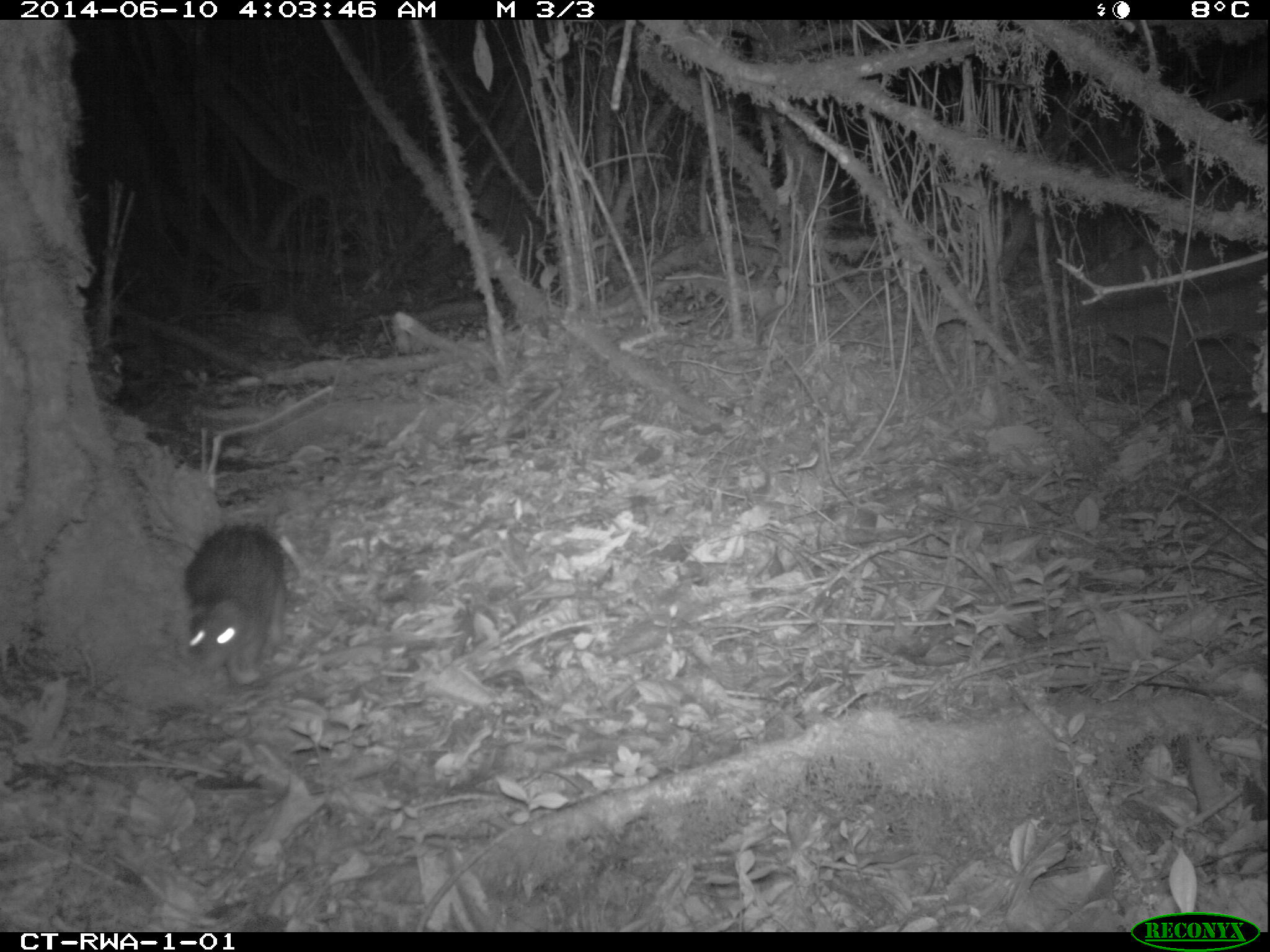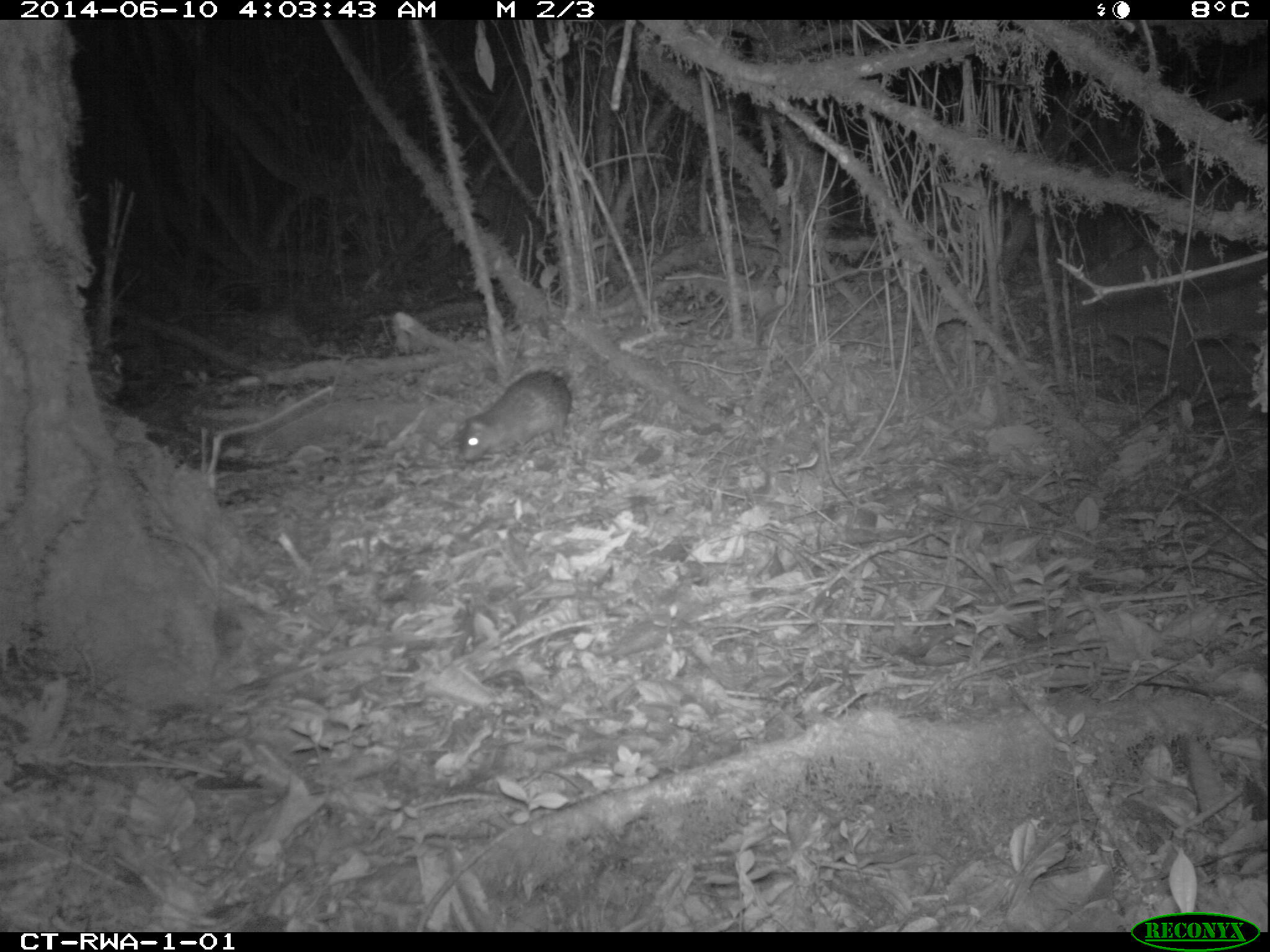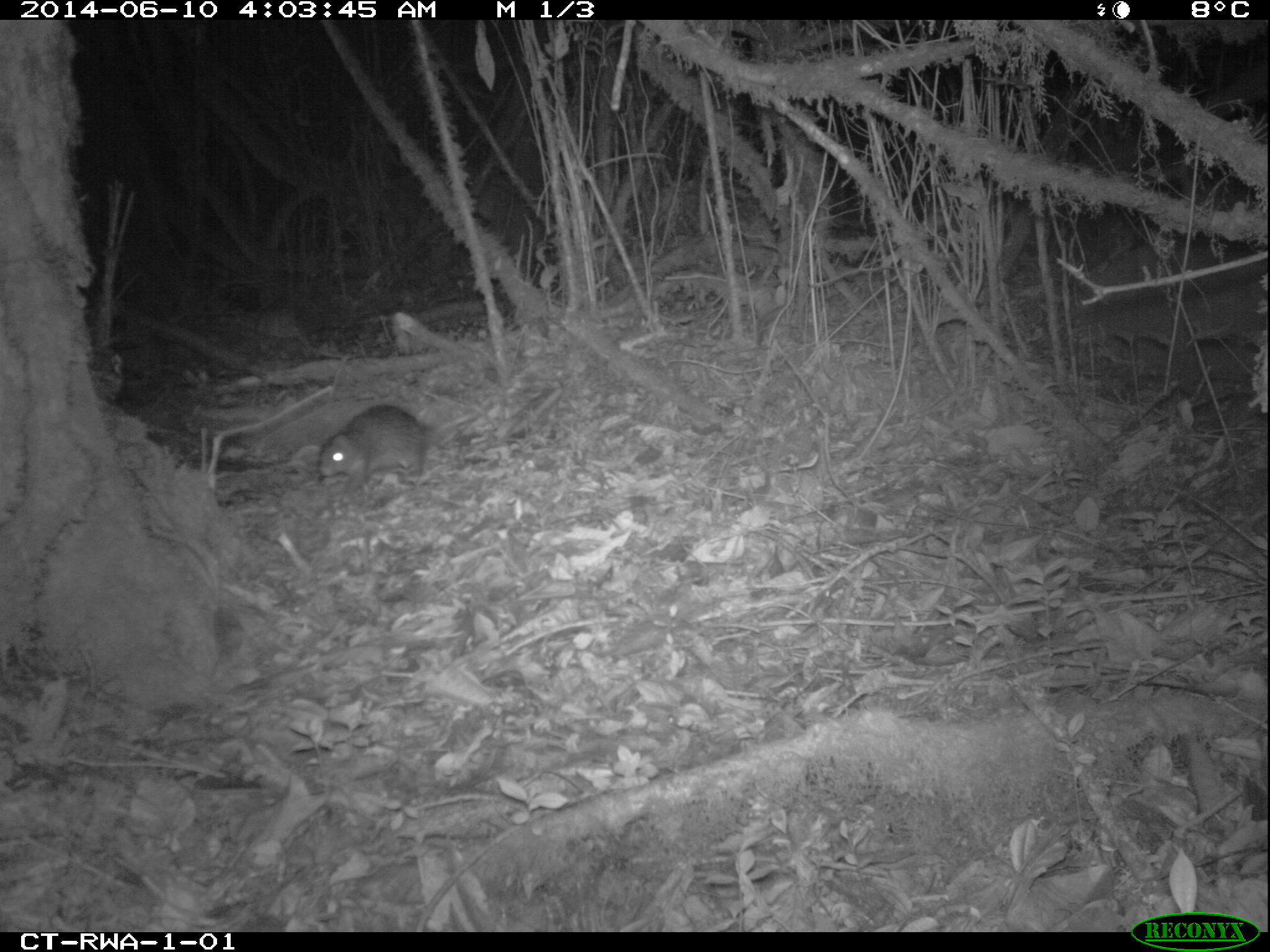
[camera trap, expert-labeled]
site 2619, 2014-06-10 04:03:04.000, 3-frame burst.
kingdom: Animalia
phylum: Chordata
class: Mammalia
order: Rodentia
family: Hystricidae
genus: Atherurus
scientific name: Atherurus africanus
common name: african brush-tailed porcupine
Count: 1.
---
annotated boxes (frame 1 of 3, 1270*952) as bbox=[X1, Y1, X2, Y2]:
atherurus africanus: bbox=[178, 525, 287, 684]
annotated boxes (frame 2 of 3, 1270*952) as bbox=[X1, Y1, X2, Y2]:
atherurus africanus: bbox=[459, 370, 572, 458]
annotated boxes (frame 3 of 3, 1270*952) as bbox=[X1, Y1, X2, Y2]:
atherurus africanus: bbox=[315, 403, 428, 492]